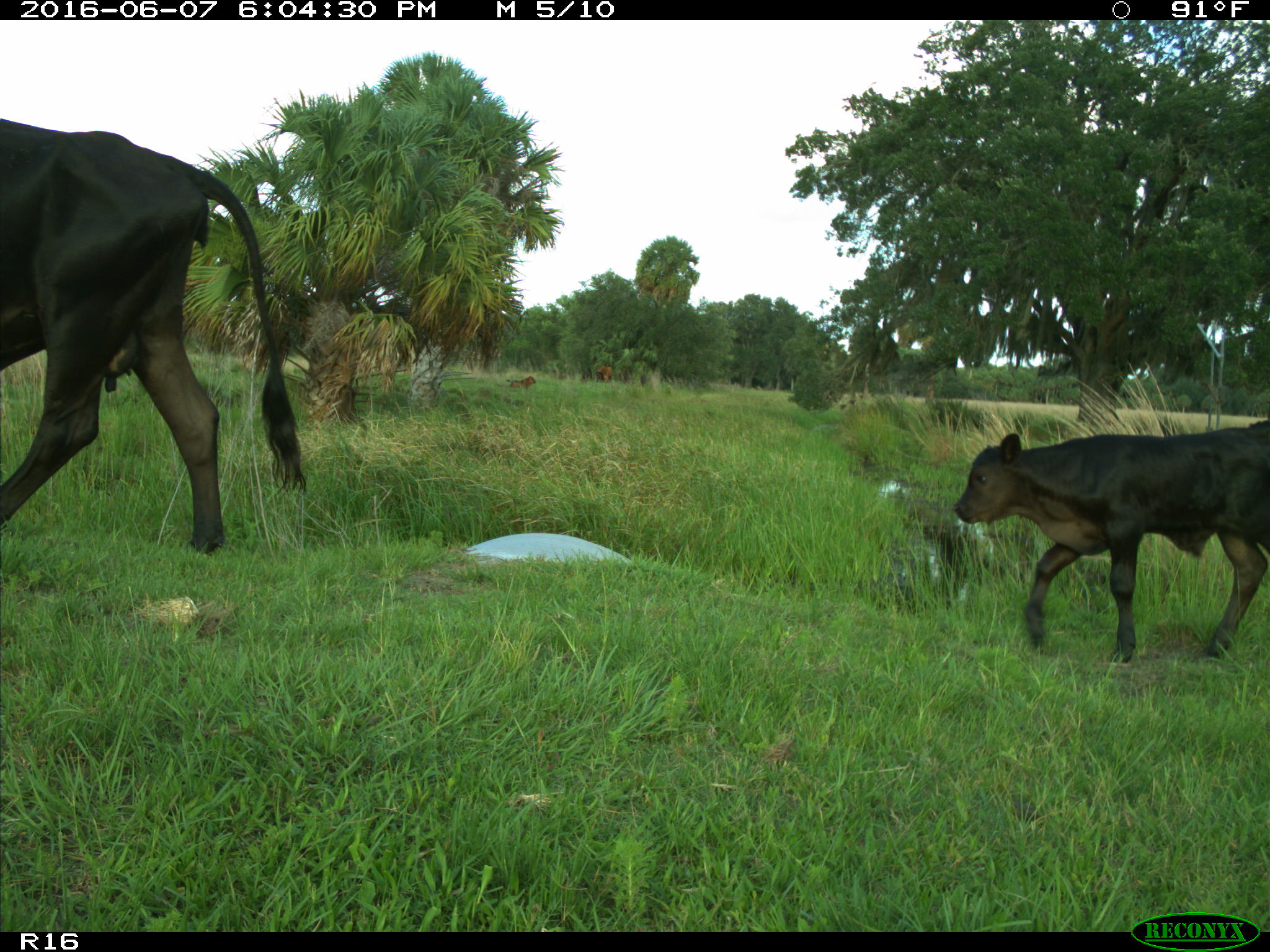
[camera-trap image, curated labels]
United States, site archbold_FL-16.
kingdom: Animalia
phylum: Chordata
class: Mammalia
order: Artiodactyla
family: Bovidae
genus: Bos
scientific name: Bos taurus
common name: domestic cow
Bos taurus (domestic cow).